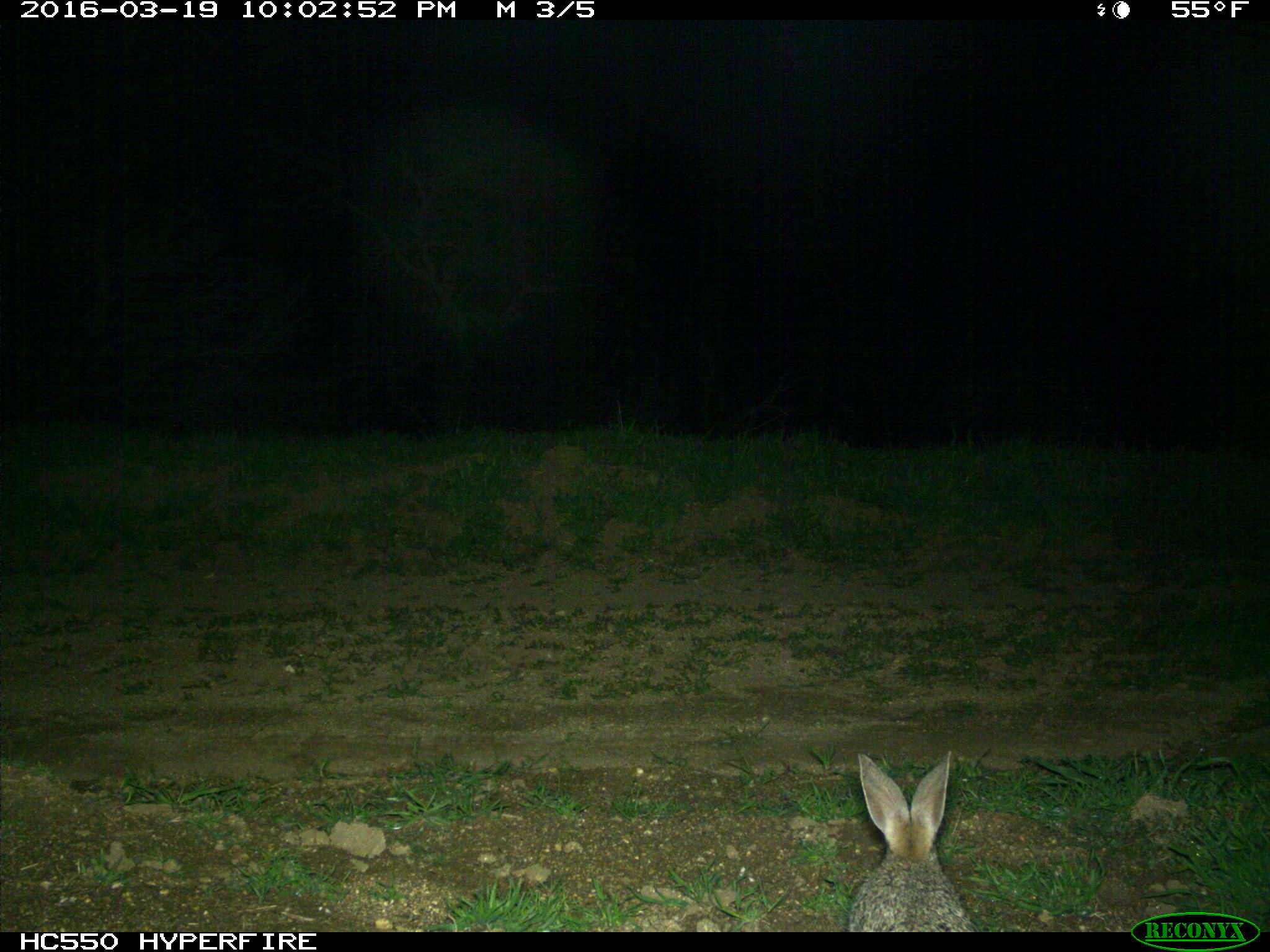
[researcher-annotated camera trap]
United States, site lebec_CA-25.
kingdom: Animalia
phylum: Chordata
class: Mammalia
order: Lagomorpha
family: Leporidae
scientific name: Leporidae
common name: rabbits and hares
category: unidentified rabbit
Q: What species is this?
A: Unidentified rabbit (rabbits and hares) (Leporidae).